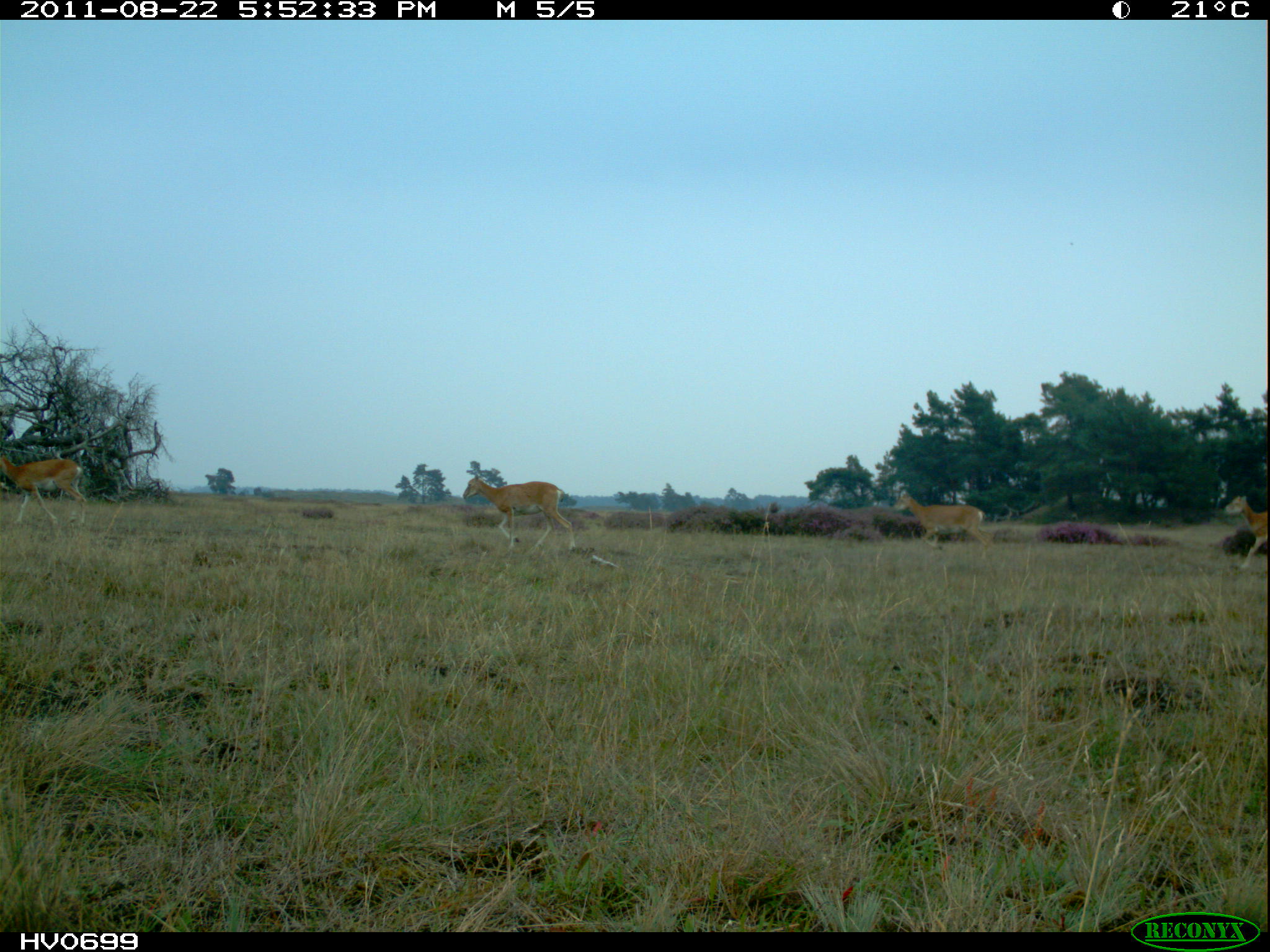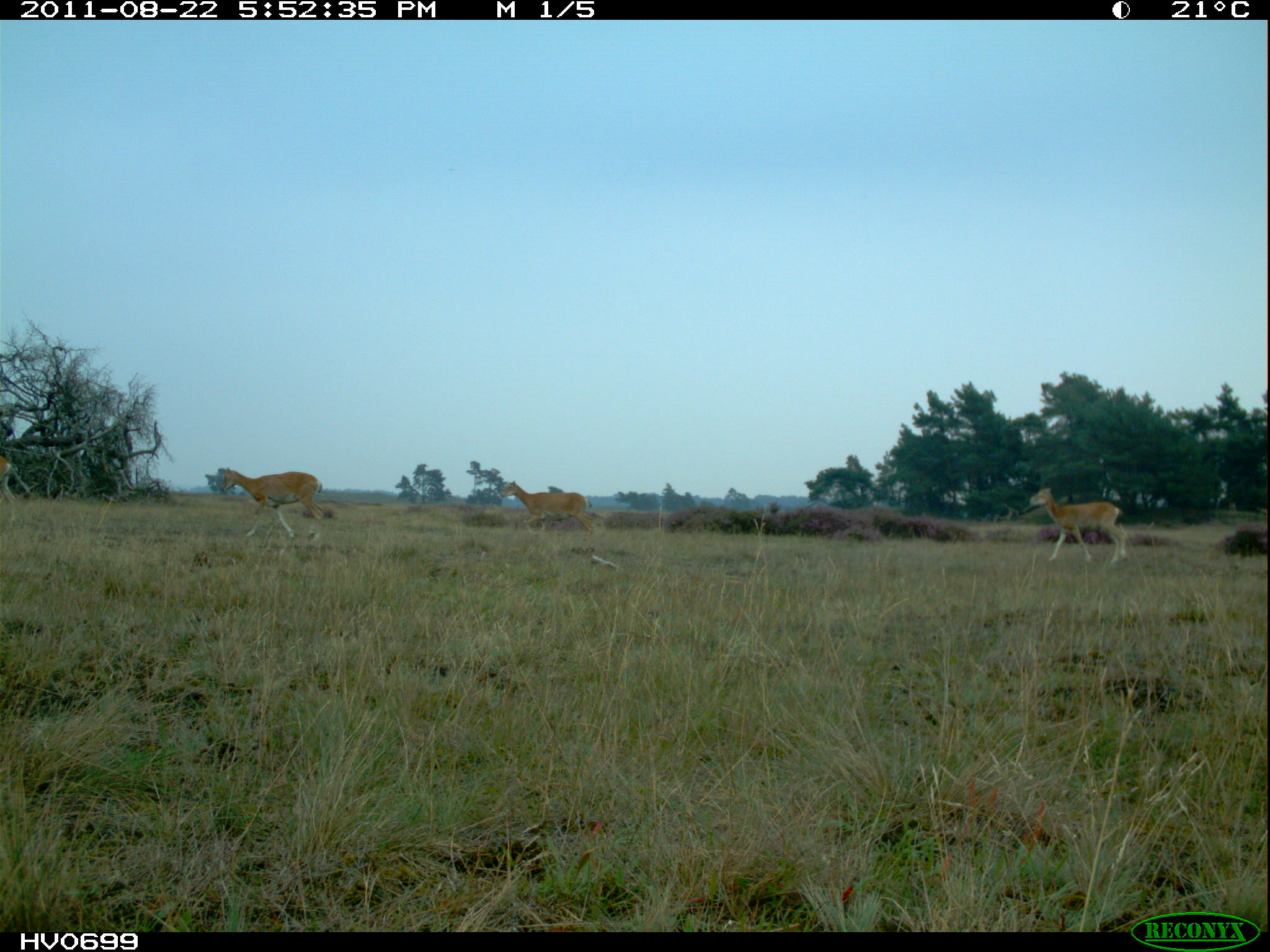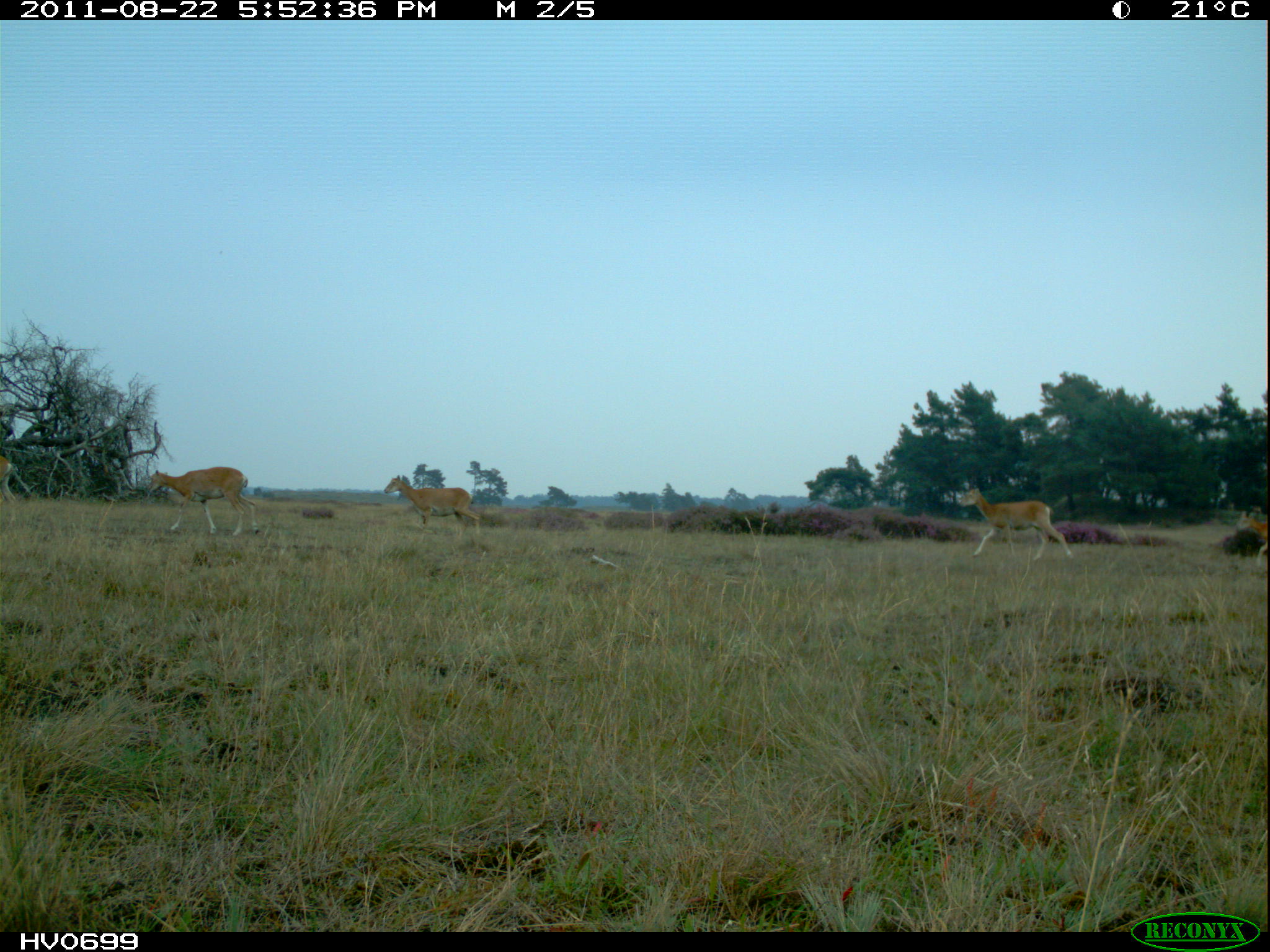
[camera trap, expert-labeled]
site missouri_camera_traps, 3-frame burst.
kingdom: Animalia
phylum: Chordata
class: Mammalia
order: Artiodactyla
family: Bovidae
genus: Ovis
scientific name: Ovis ammon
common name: mouflon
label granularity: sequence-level